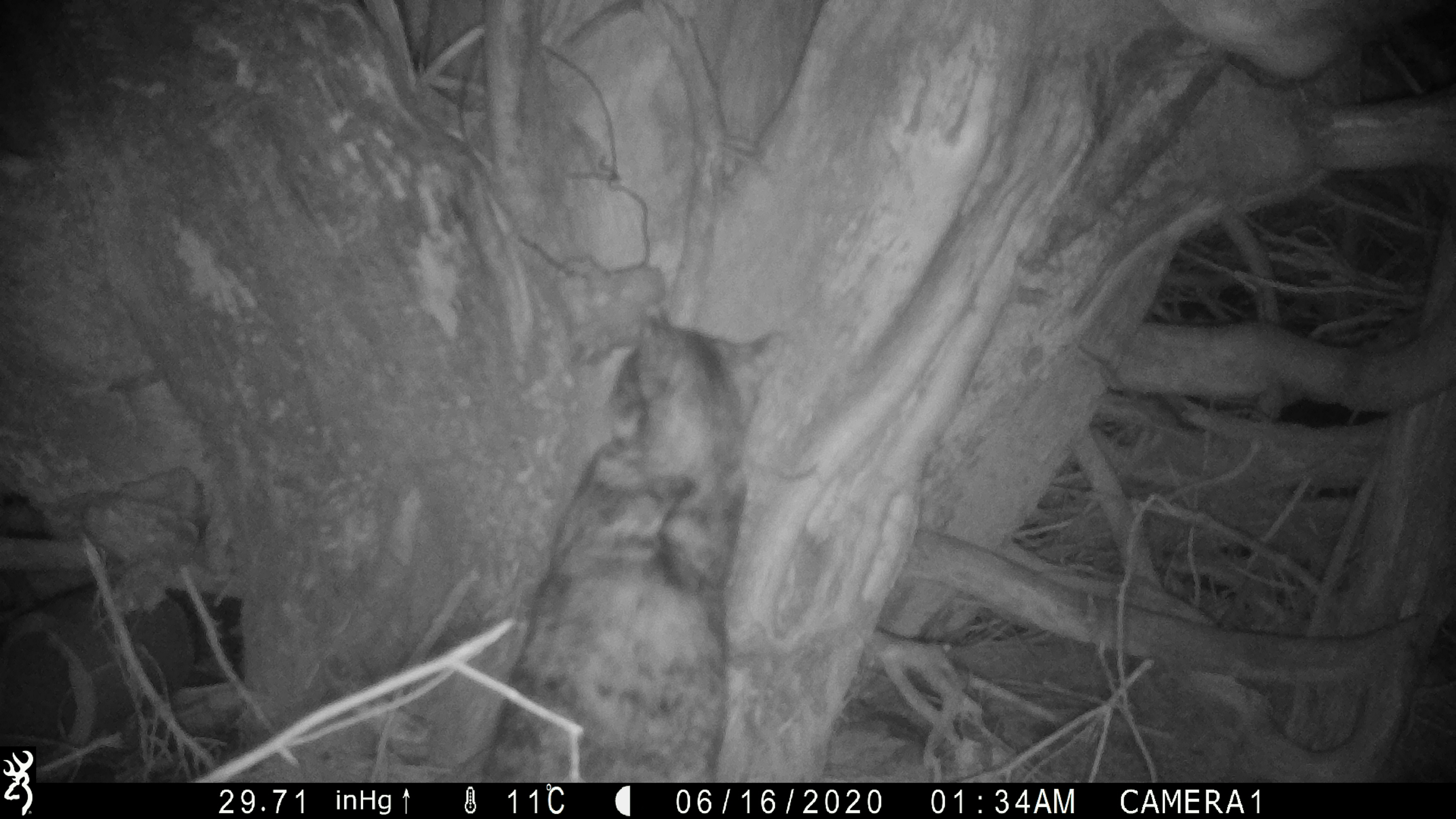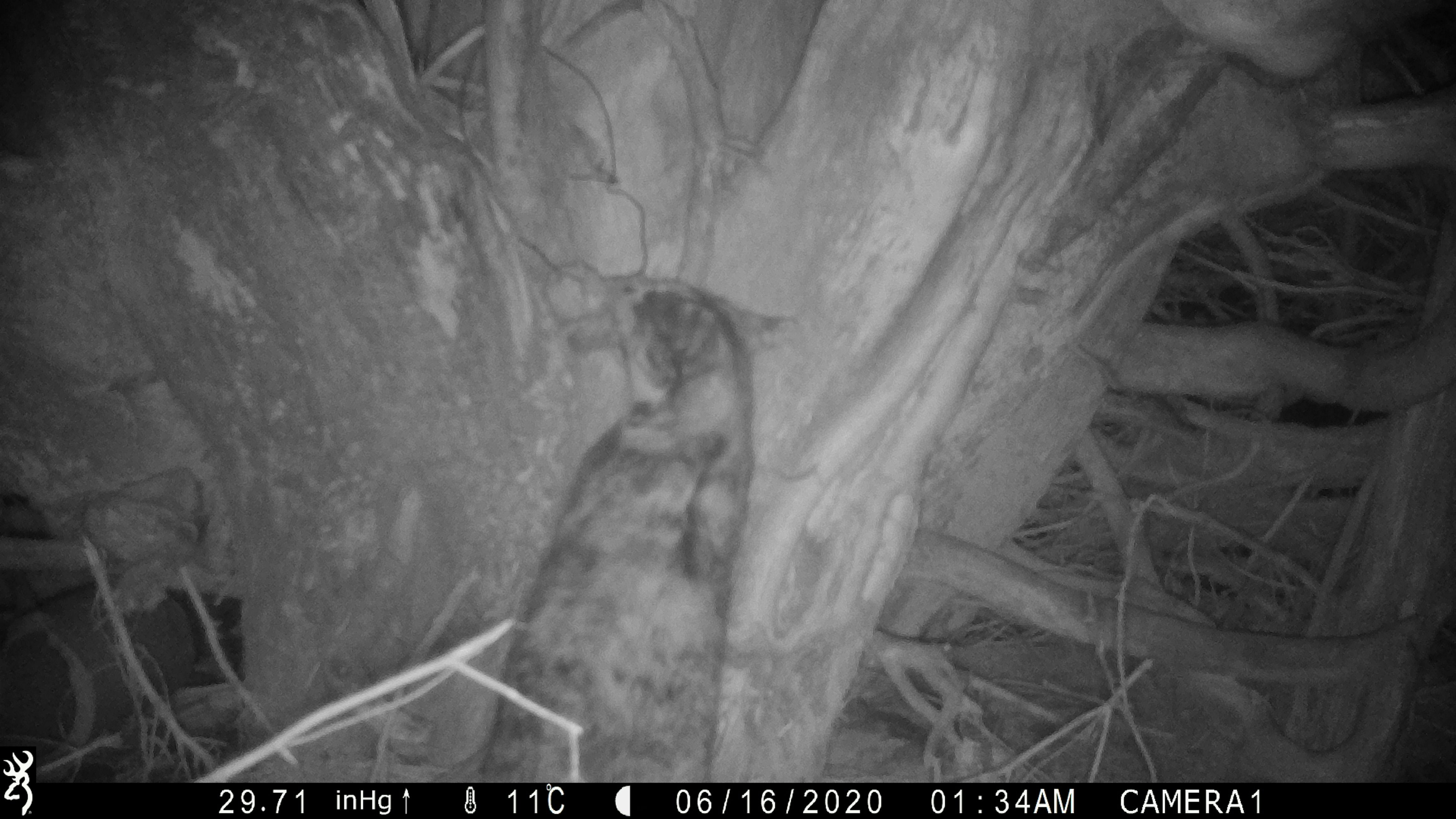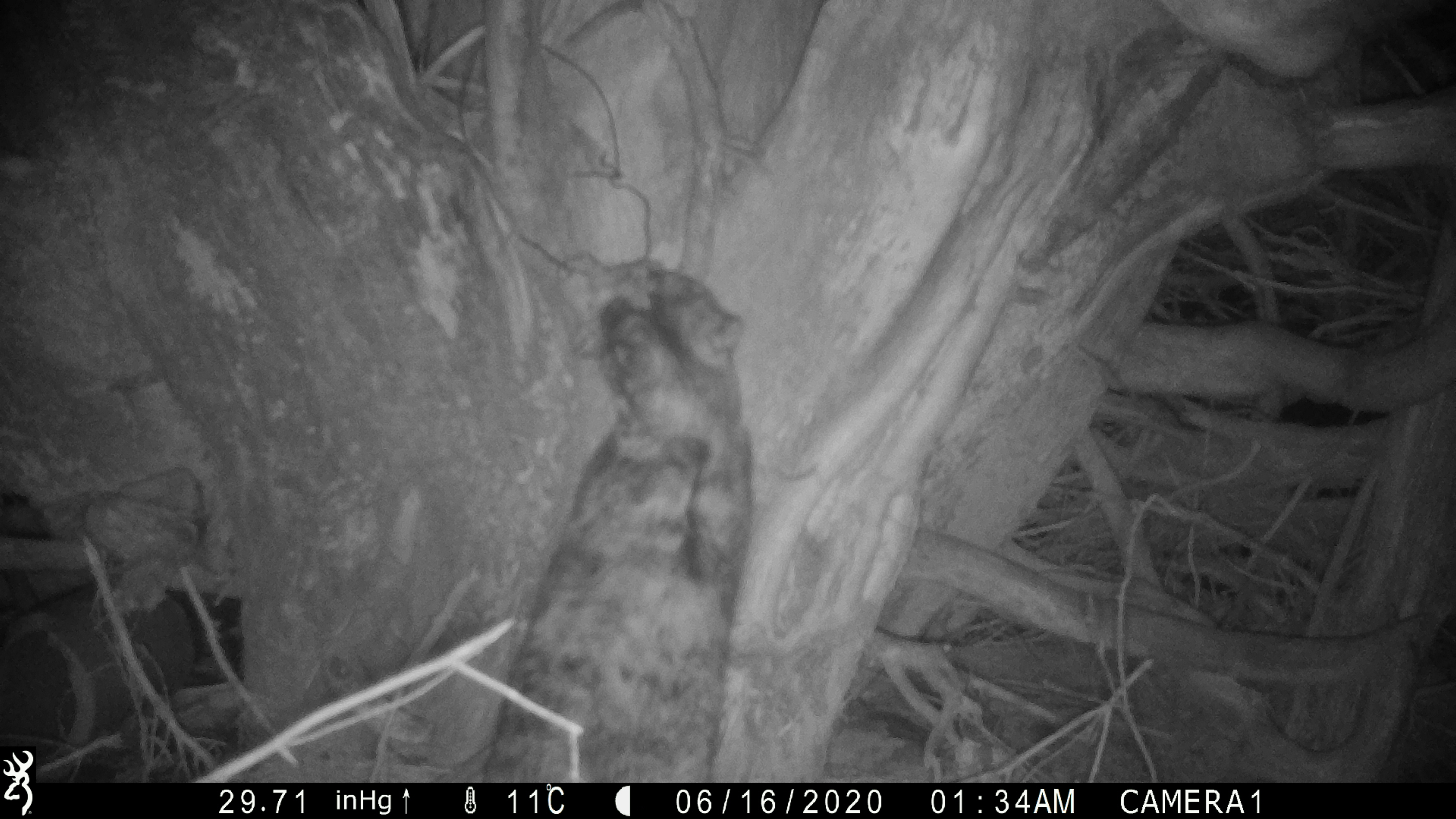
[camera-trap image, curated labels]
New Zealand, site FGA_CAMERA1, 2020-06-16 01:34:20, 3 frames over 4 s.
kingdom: Animalia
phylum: Chordata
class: Mammalia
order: Carnivora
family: Felidae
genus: Felis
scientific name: Felis catus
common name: domestic cat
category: cat